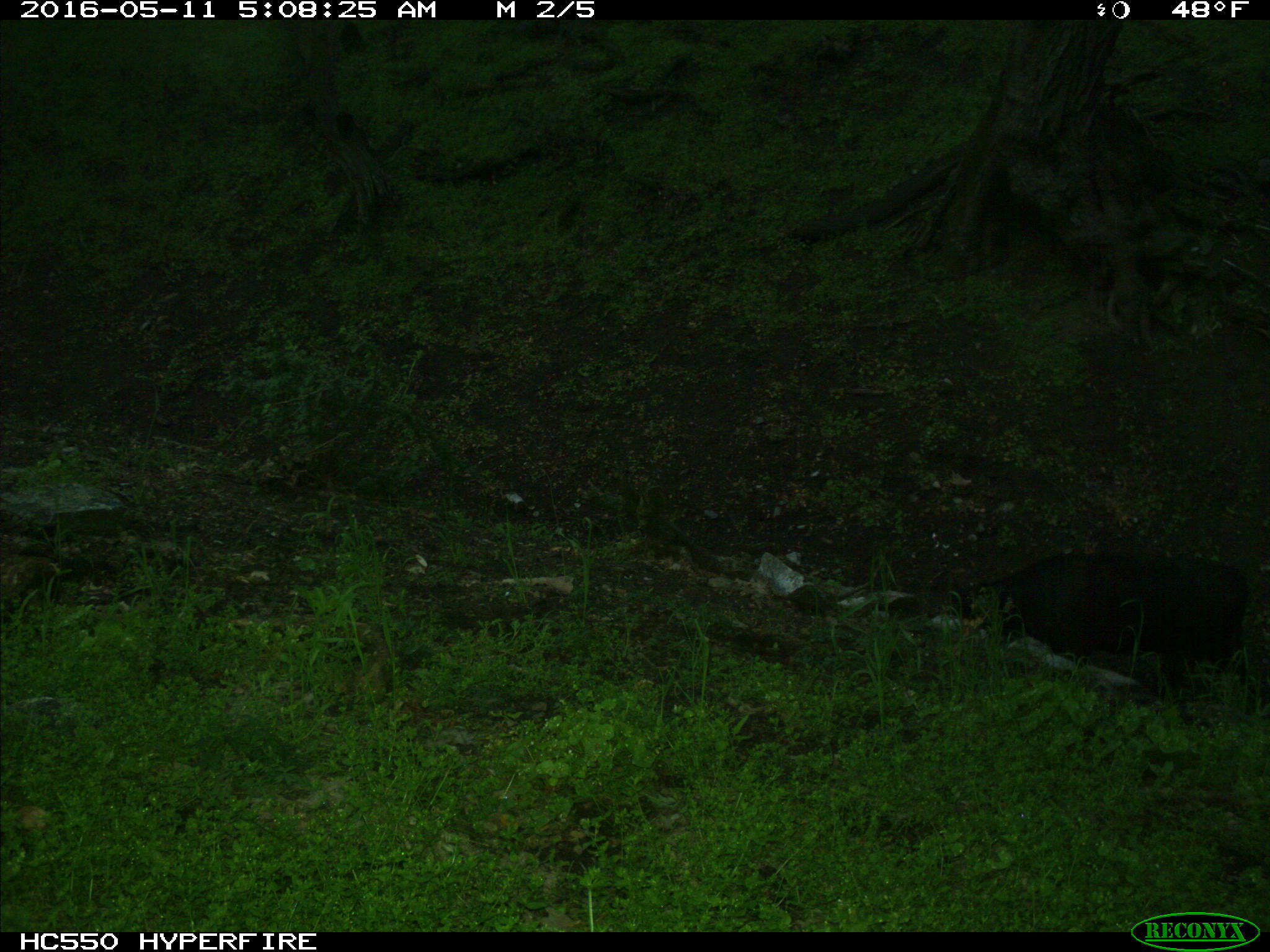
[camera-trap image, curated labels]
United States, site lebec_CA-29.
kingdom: Animalia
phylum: Chordata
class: Mammalia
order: Artiodactyla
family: Bovidae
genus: Bos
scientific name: Bos taurus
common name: domestic cow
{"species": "Bos taurus (domestic cow)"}